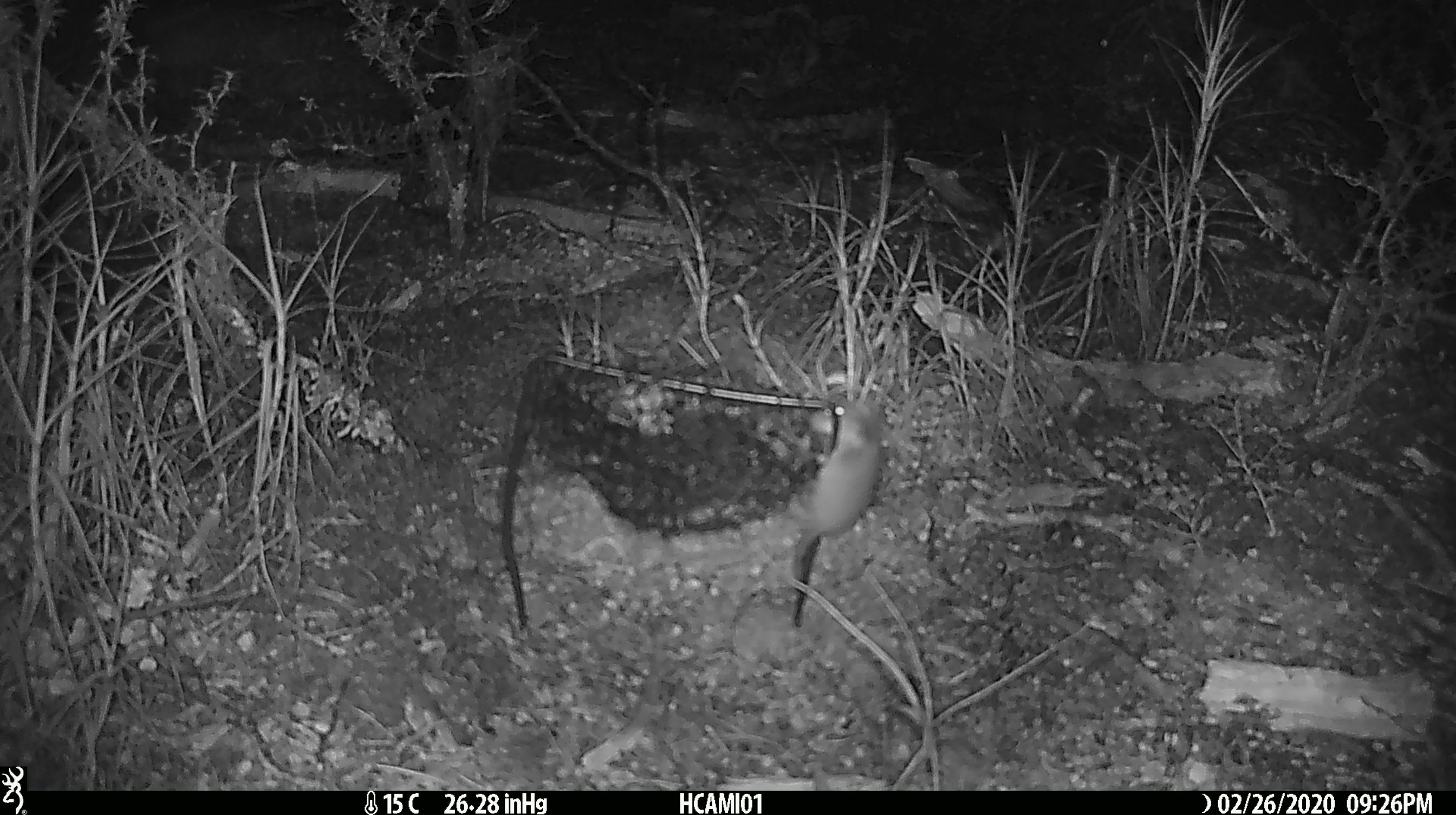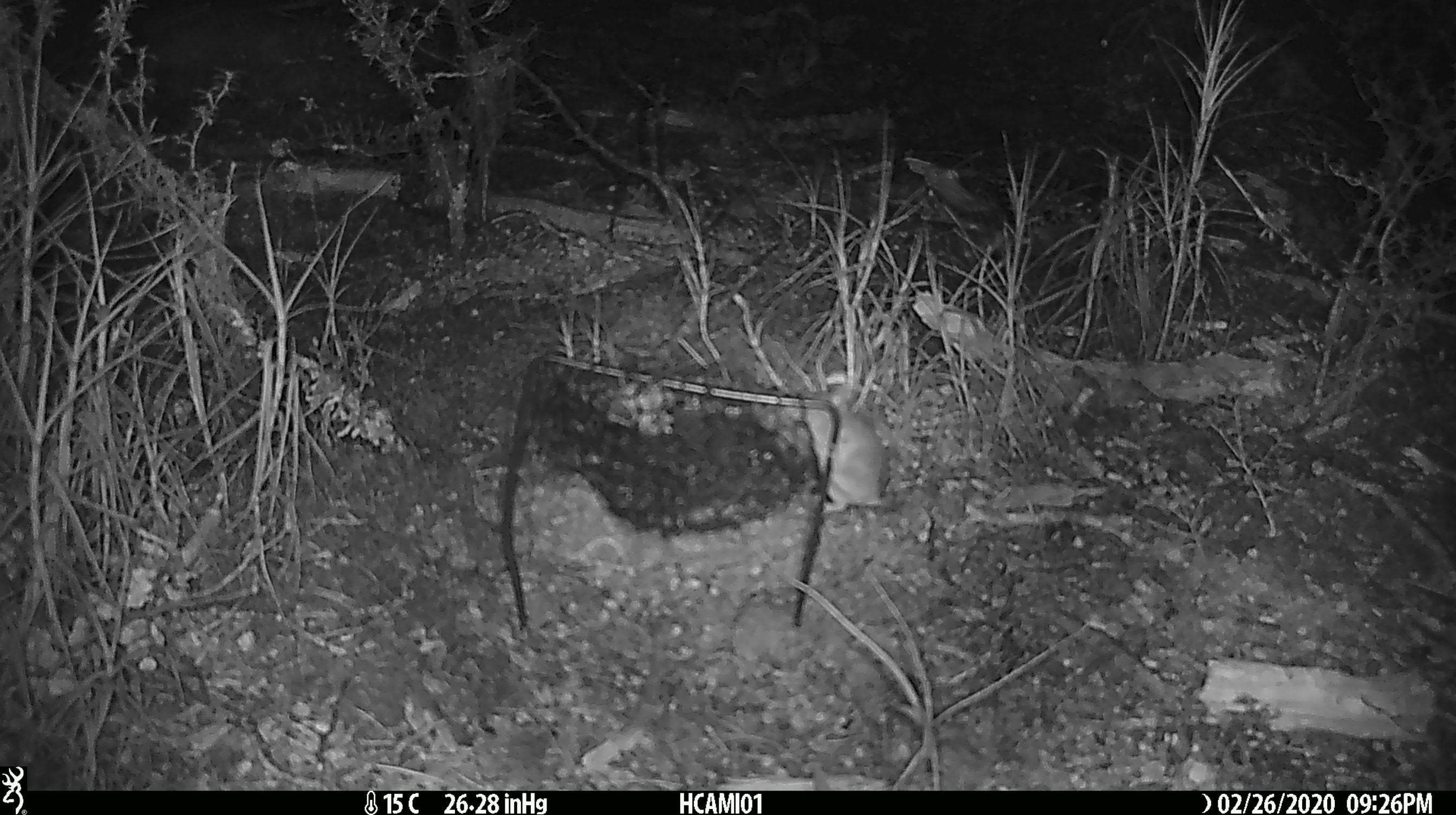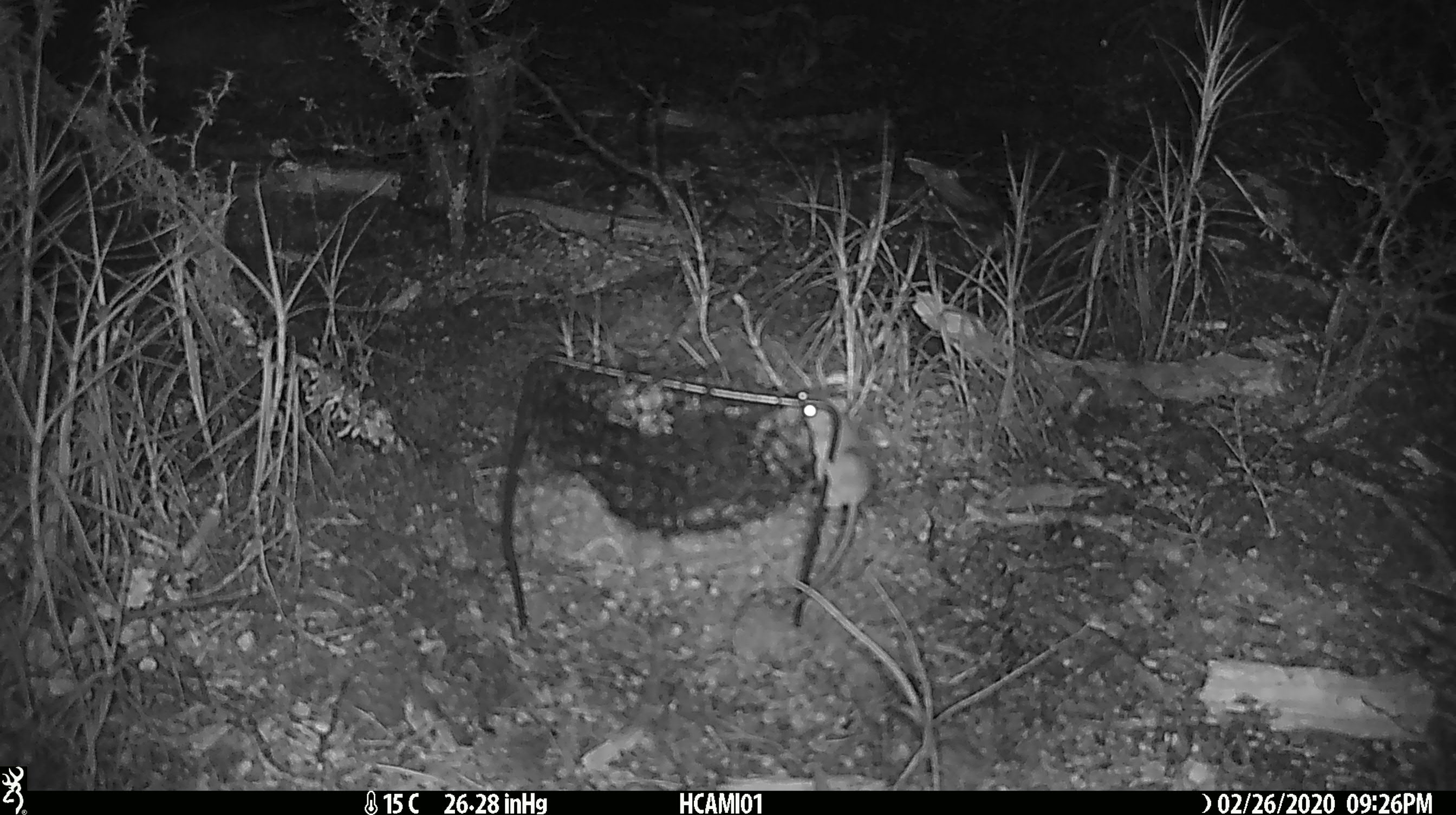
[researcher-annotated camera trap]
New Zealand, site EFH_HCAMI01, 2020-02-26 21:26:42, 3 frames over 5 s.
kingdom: Animalia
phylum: Chordata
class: Mammalia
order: Rodentia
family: Muridae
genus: Mus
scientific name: Mus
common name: mouse